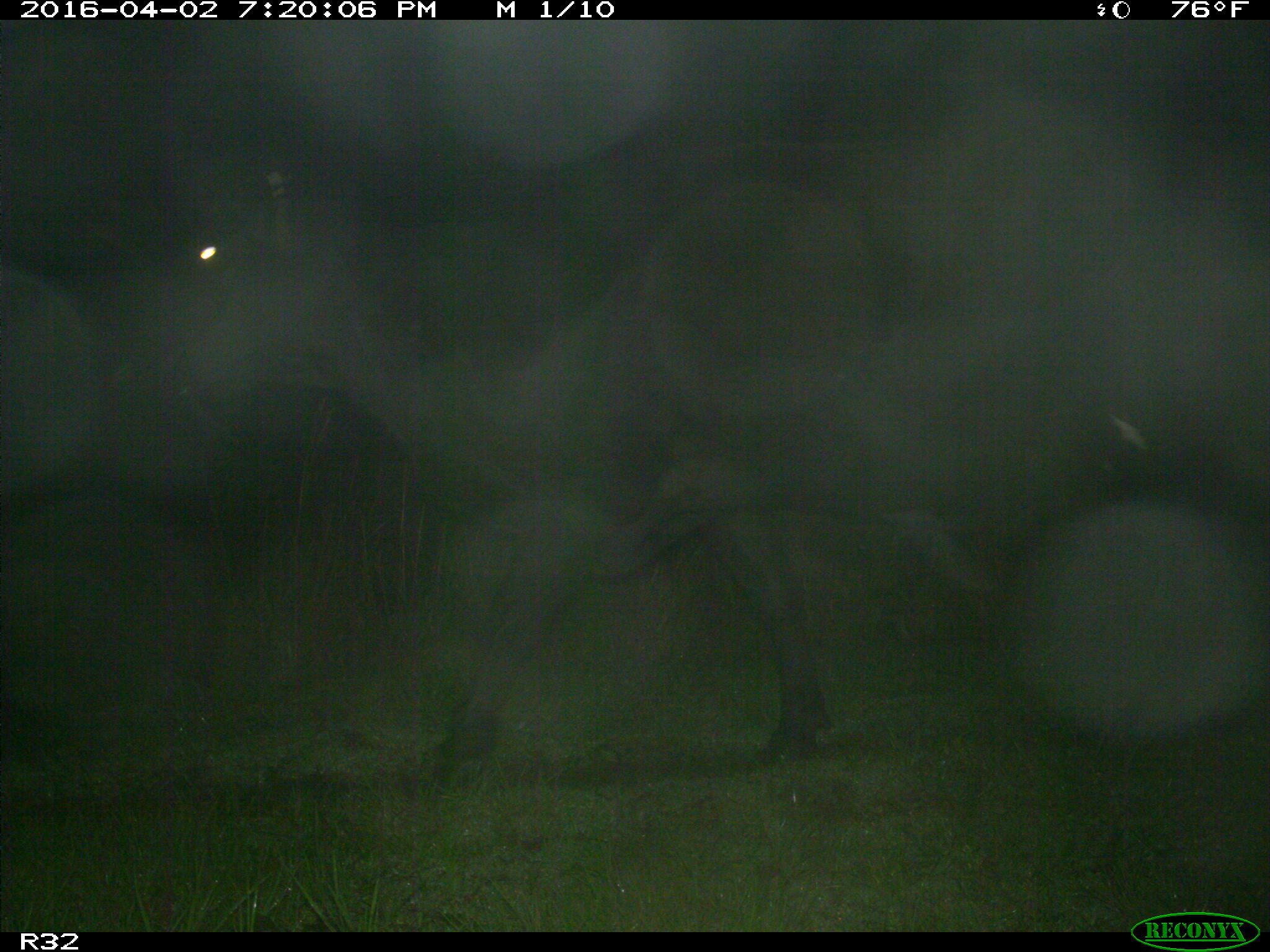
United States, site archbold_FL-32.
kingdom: Animalia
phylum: Chordata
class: Mammalia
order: Artiodactyla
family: Bovidae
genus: Bos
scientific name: Bos taurus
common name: domestic cow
Bos taurus (domestic cow).